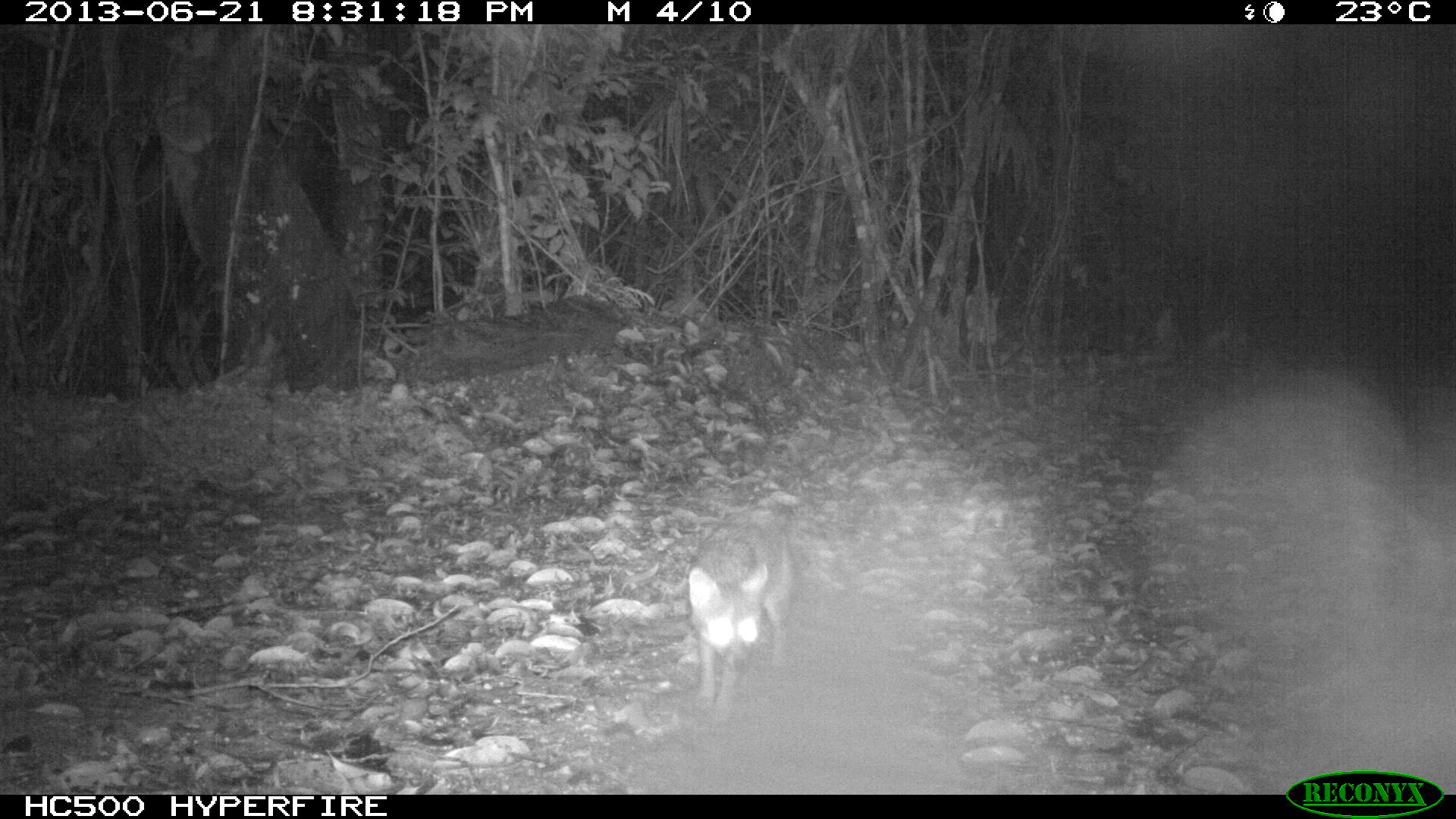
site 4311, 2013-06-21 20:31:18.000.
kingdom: Animalia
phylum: Chordata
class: Mammalia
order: Carnivora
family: Canidae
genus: Urocyon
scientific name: Urocyon cinereoargenteus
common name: gray fox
Urocyon cinereoargenteus (gray fox), count 1.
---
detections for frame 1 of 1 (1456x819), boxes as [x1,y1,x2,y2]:
urocyon cinereoargenteus: [683,499,797,723]